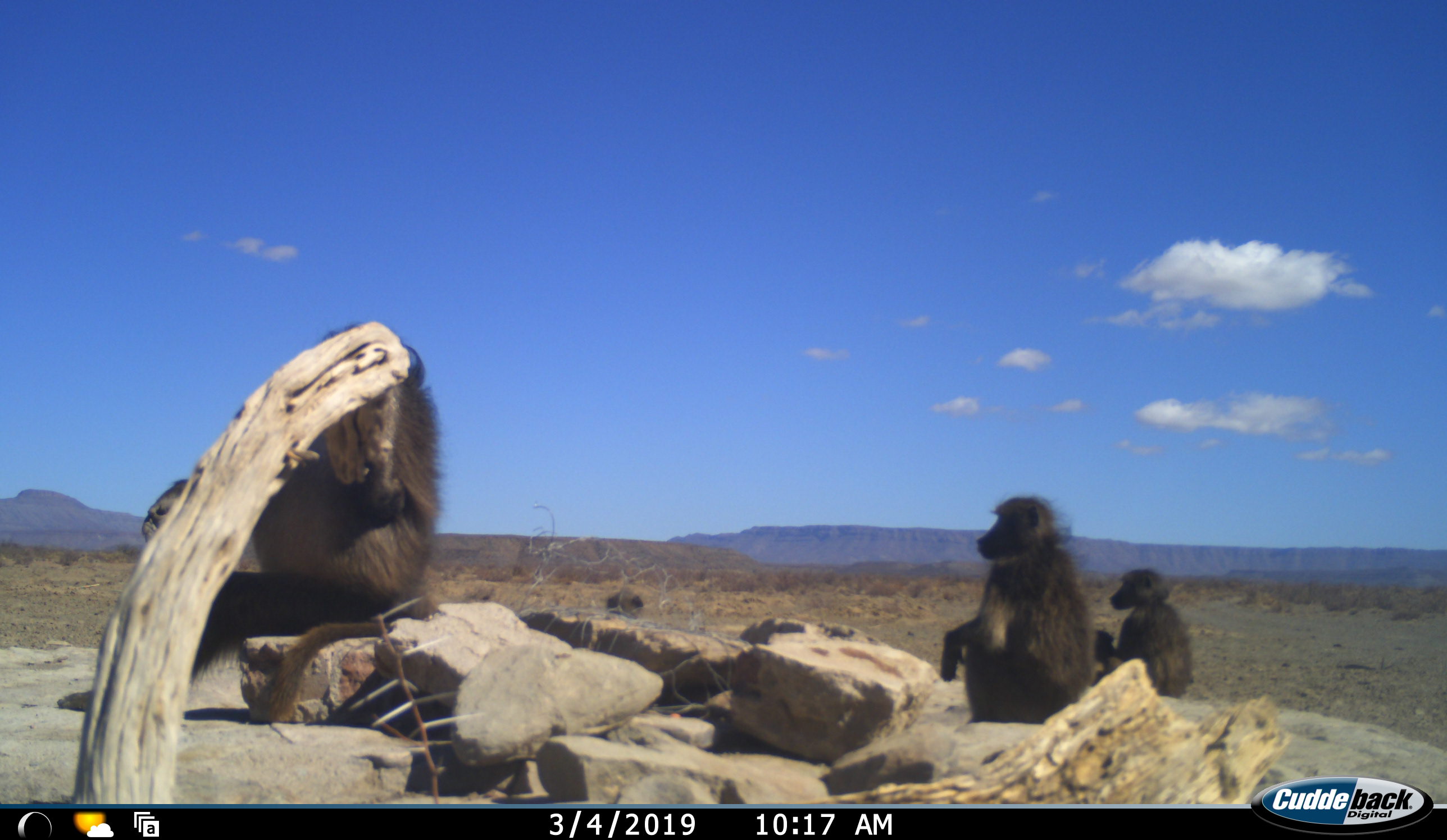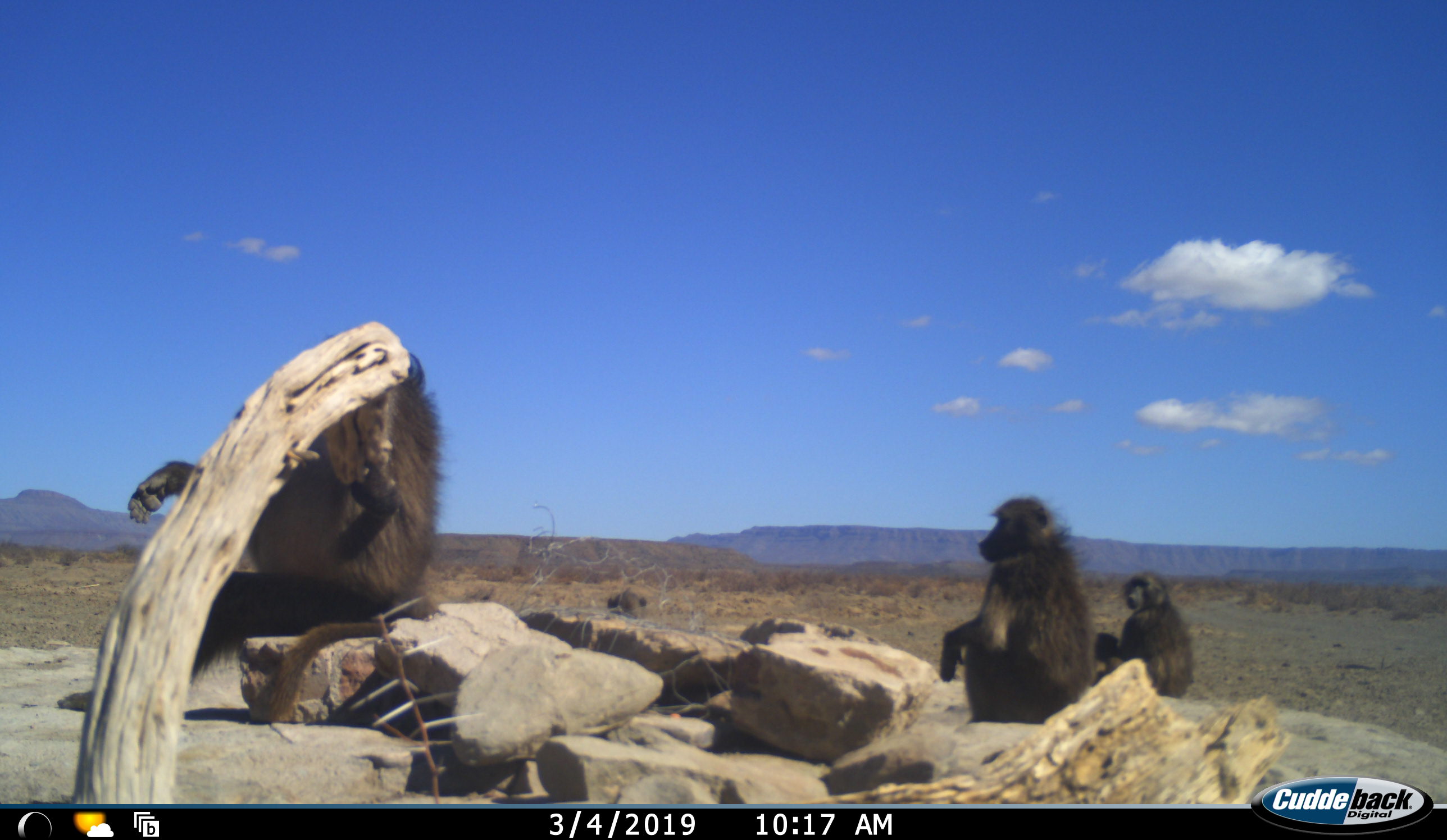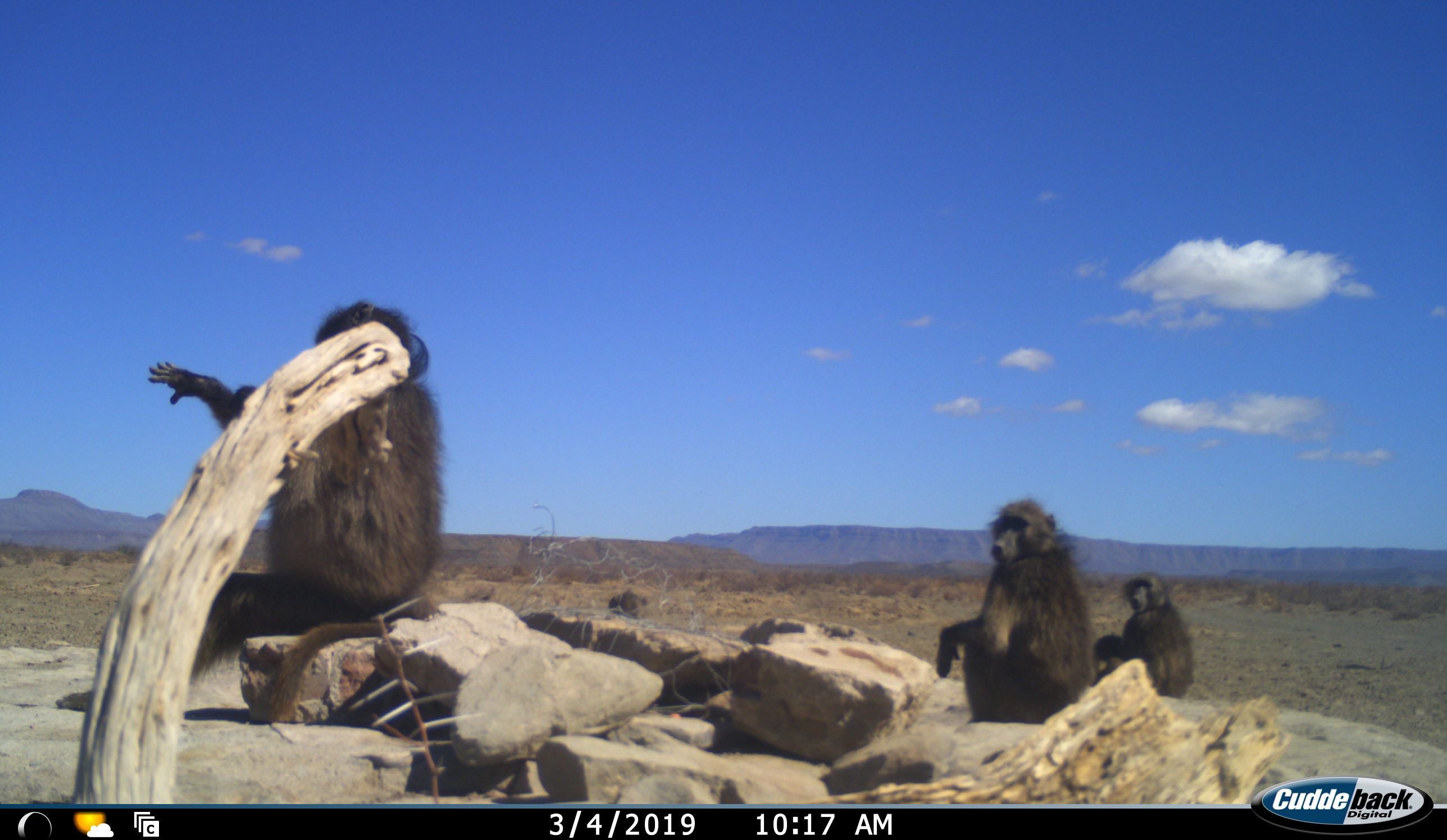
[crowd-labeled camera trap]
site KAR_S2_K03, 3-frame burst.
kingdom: Animalia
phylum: Chordata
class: Mammalia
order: Primates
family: Cercopithecidae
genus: Papio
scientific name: Papio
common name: baboon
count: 4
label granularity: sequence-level